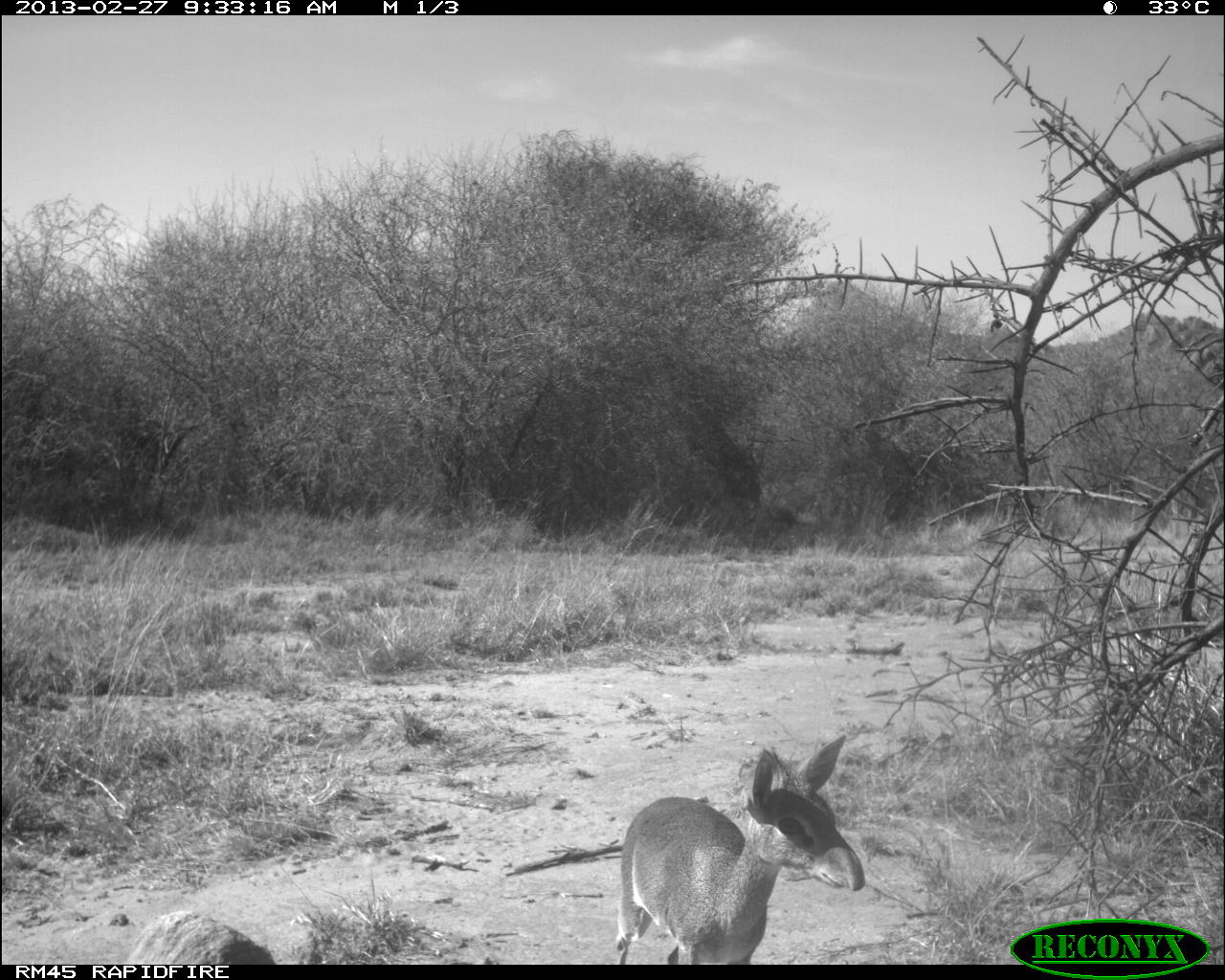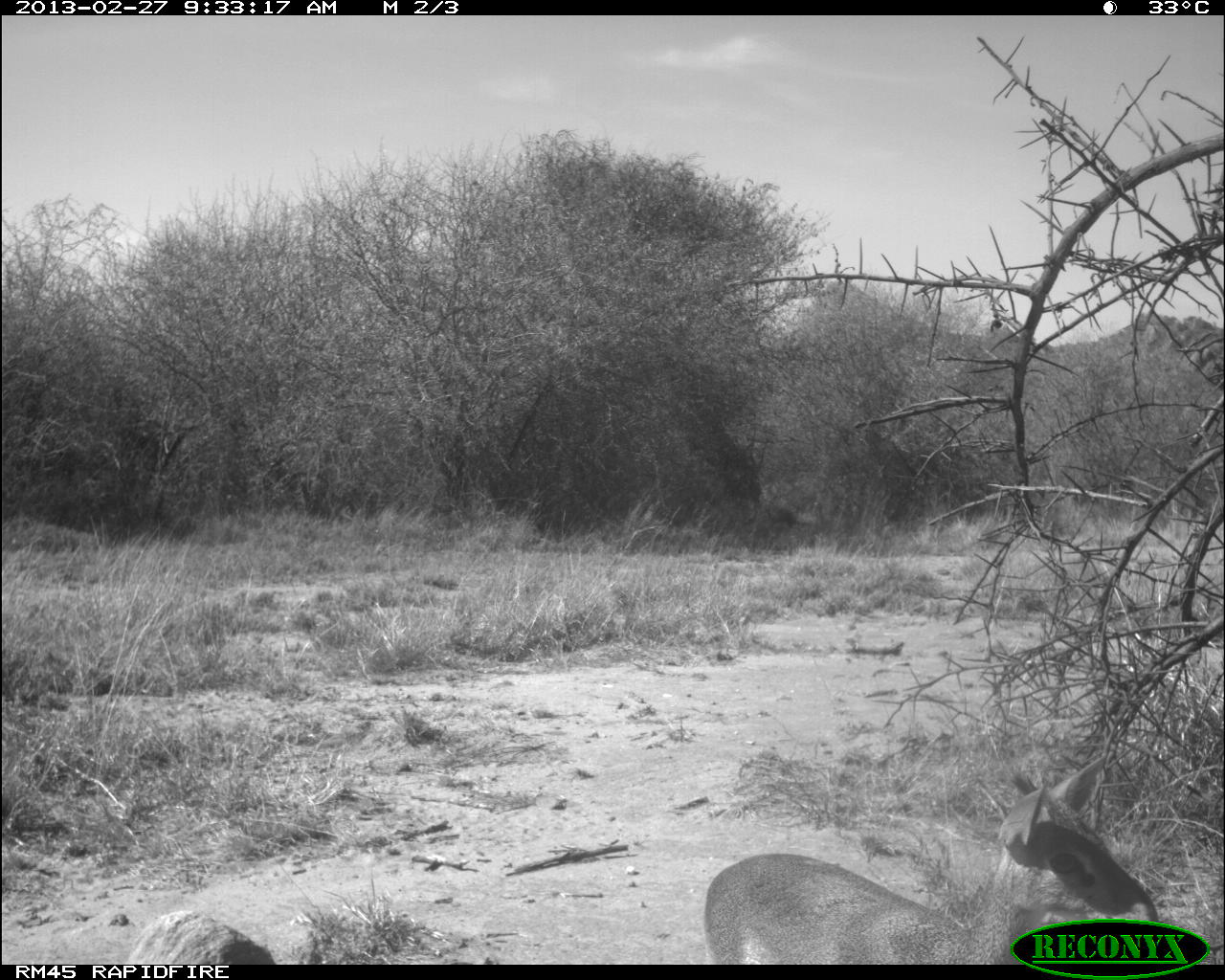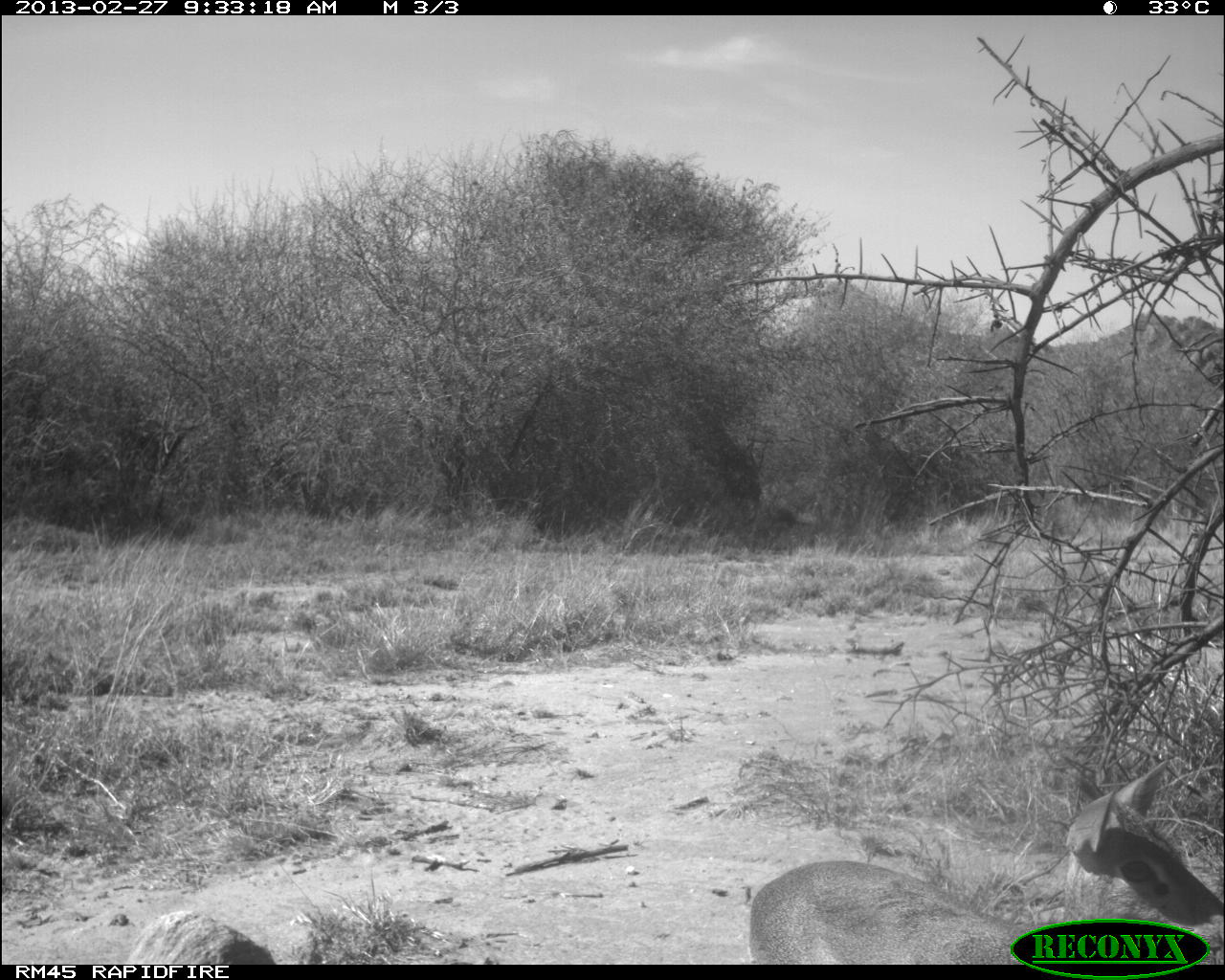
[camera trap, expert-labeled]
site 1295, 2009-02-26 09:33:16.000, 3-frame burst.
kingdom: Animalia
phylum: Chordata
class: Mammalia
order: Artiodactyla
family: Bovidae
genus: Madoqua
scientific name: Madoqua guentheri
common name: günther's dik-dik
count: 1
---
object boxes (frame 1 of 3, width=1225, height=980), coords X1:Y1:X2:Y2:
madoqua guentheri: 612:737:862:959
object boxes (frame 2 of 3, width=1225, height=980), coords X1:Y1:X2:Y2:
madoqua guentheri: 702:762:1157:959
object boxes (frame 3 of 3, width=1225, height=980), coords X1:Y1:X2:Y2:
madoqua guentheri: 742:755:1218:958